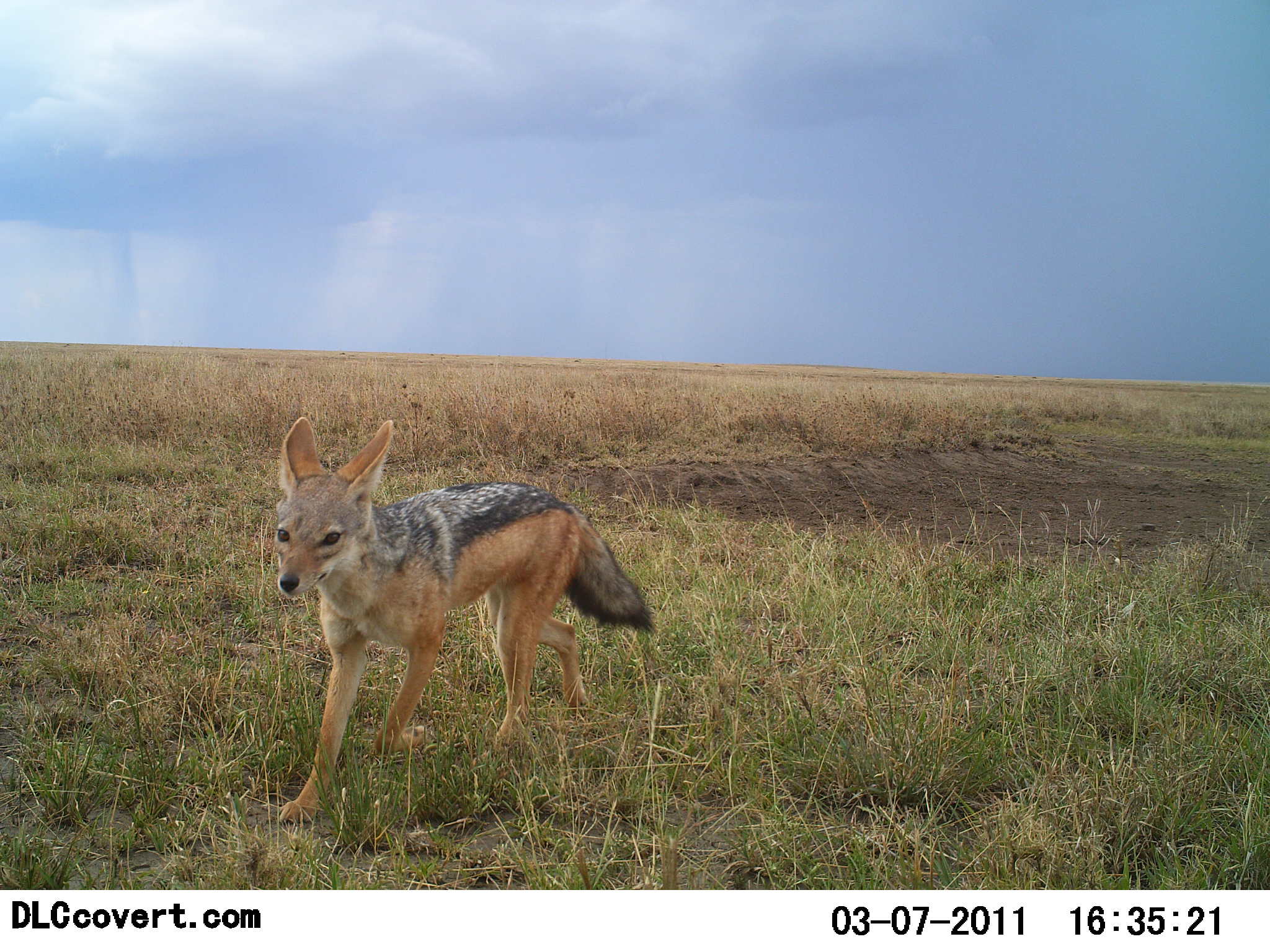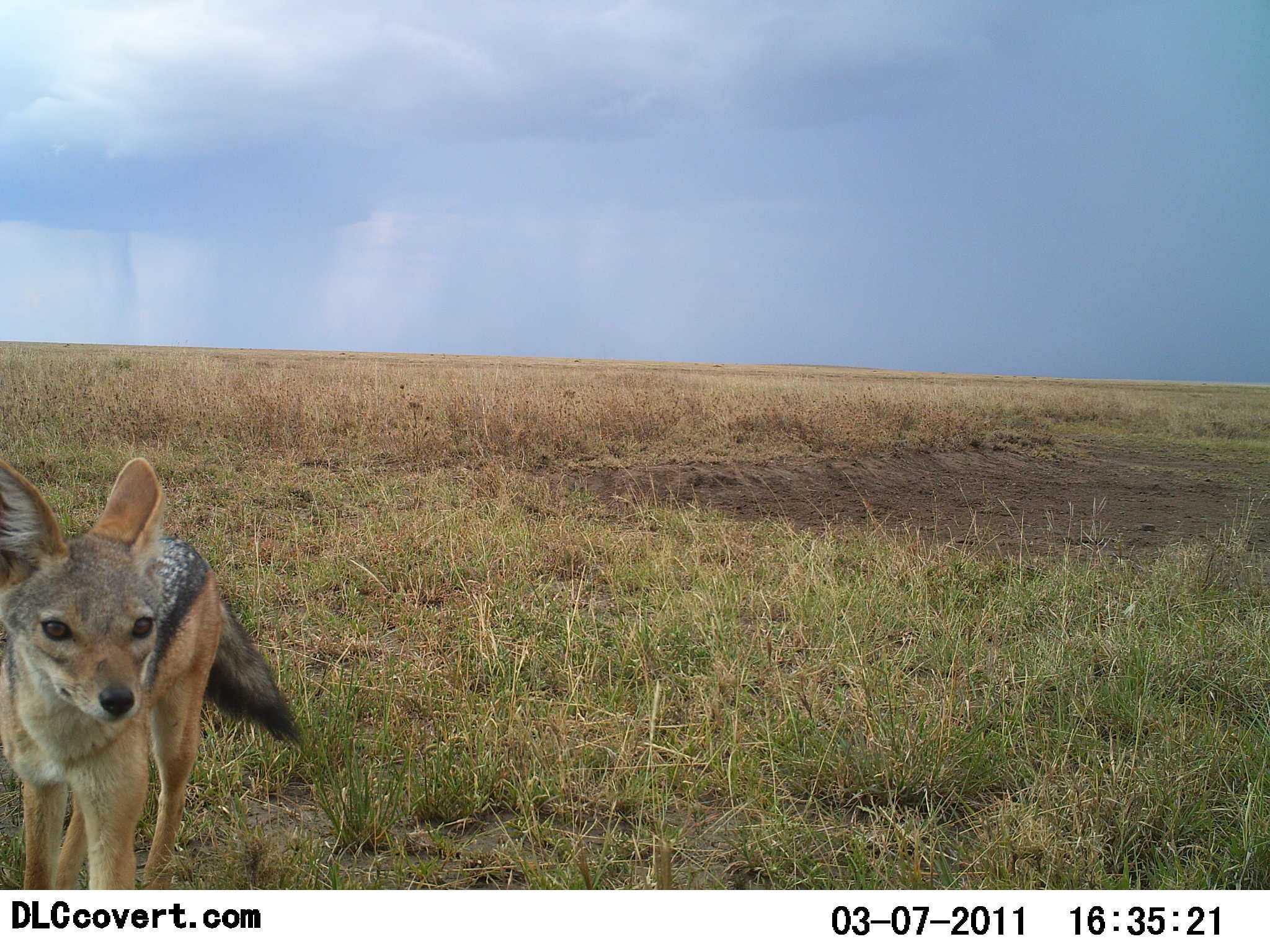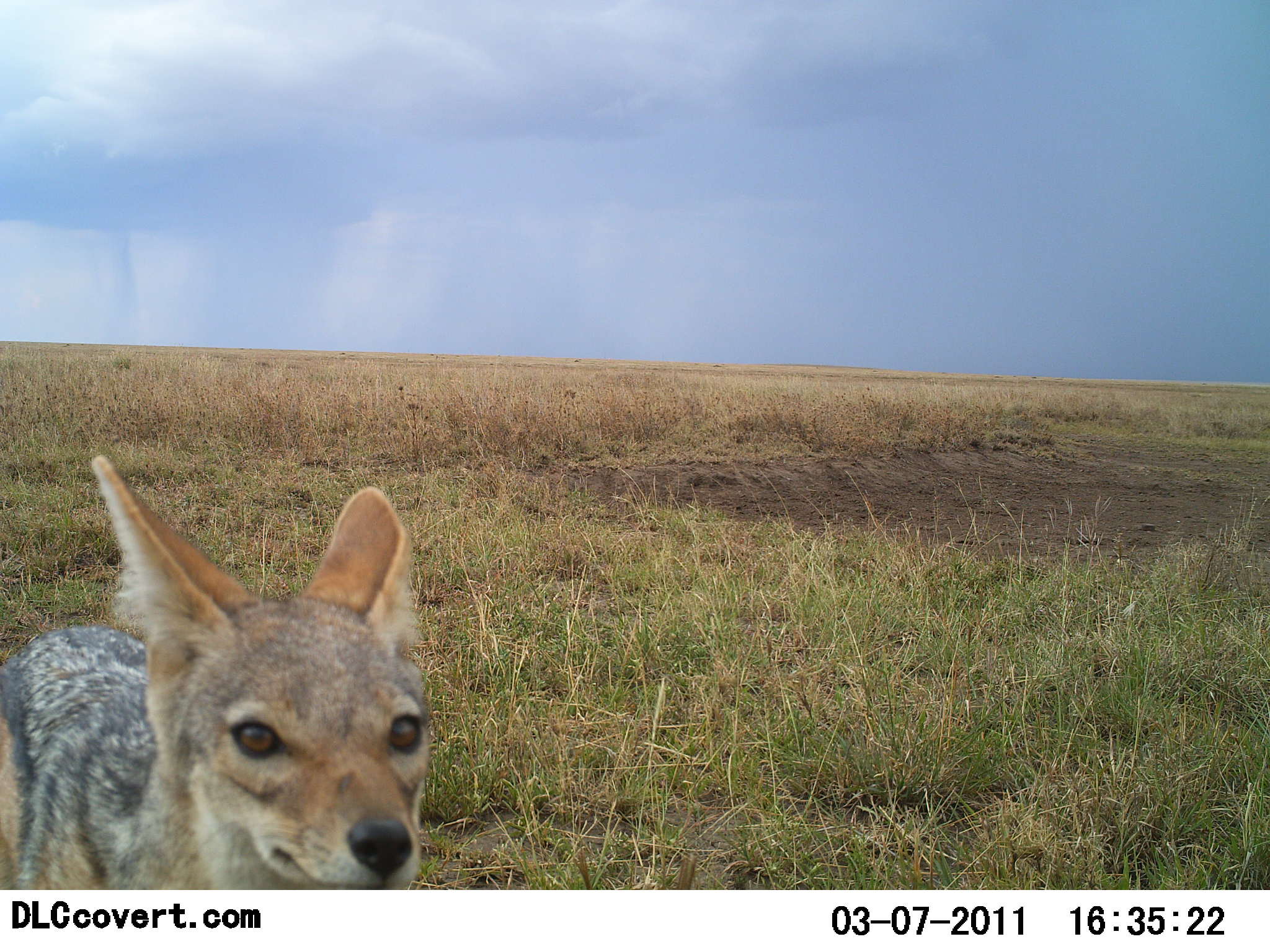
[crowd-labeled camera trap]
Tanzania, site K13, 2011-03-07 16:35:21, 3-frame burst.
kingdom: Animalia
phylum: Chordata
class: Mammalia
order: Carnivora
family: Canidae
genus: Lupulella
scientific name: Lupulella mesomelas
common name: black-backed jackal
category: jackal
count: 1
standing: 13%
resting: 0%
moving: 80%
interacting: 7%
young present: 0%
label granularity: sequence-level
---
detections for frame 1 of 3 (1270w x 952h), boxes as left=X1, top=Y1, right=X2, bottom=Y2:
animal: left=271, top=416, right=654, bottom=827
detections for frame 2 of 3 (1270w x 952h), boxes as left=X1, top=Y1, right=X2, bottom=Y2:
animal: left=0, top=456, right=306, bottom=887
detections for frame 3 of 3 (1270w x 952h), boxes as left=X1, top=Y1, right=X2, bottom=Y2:
animal: left=2, top=452, right=437, bottom=891